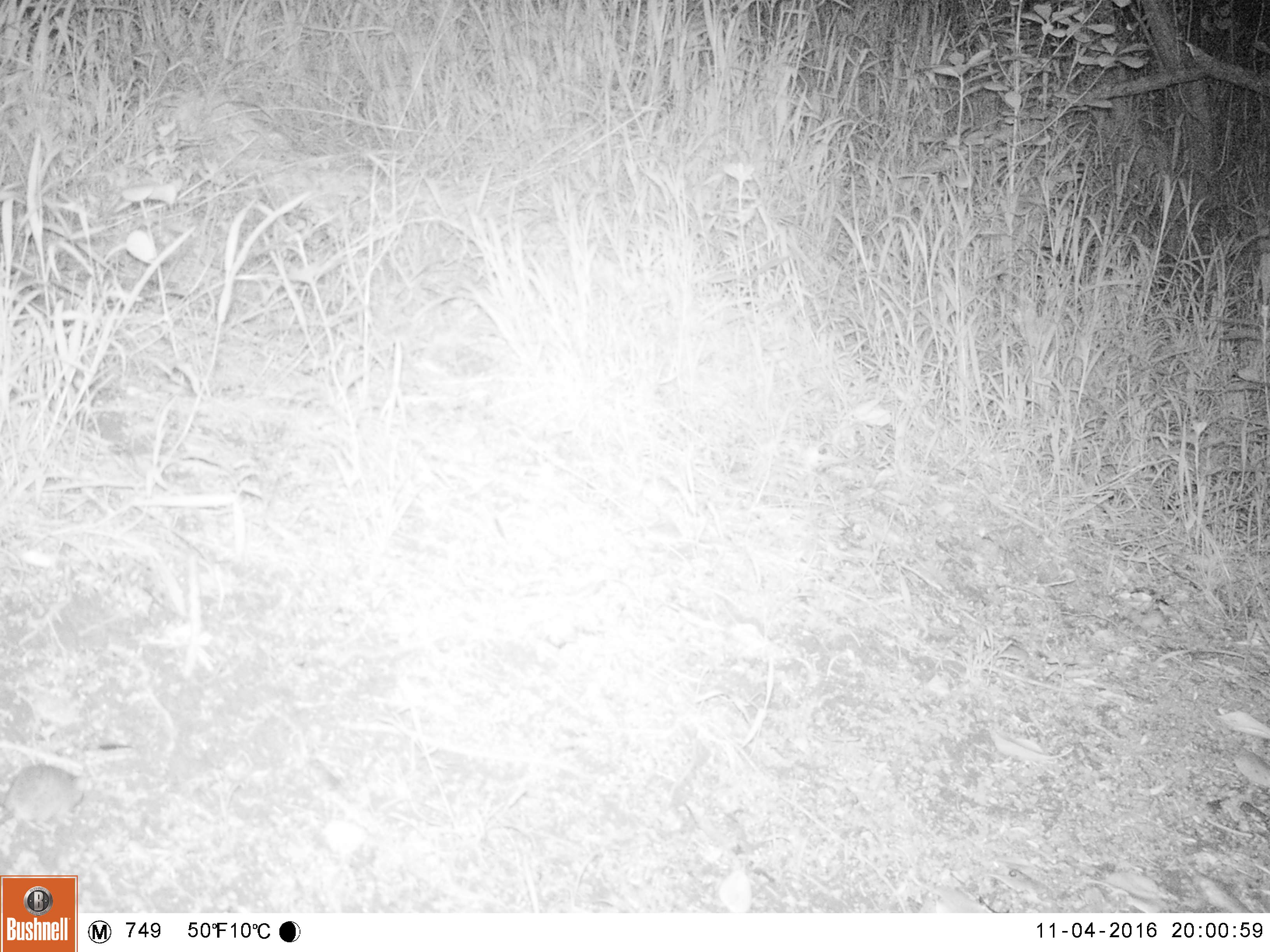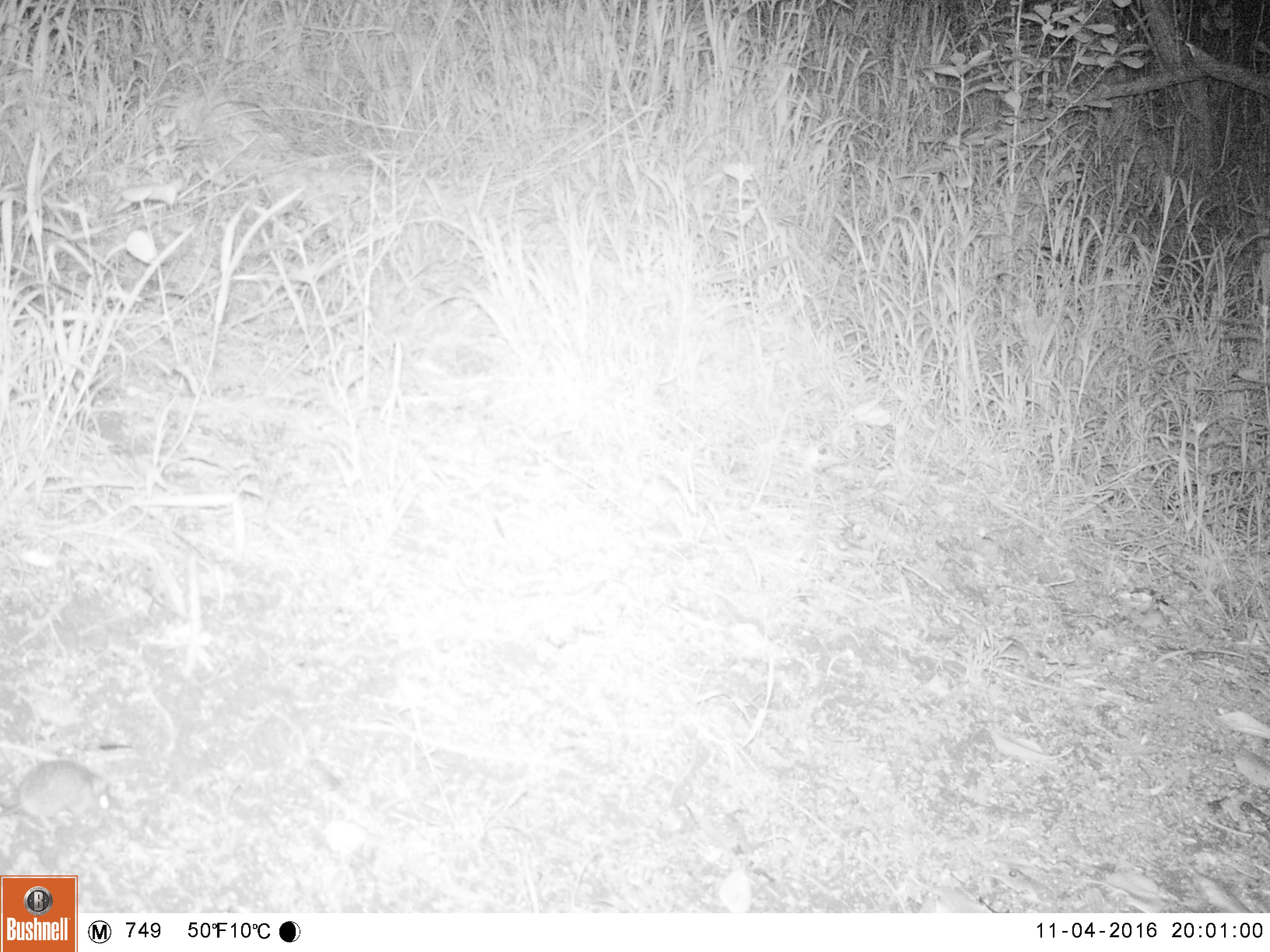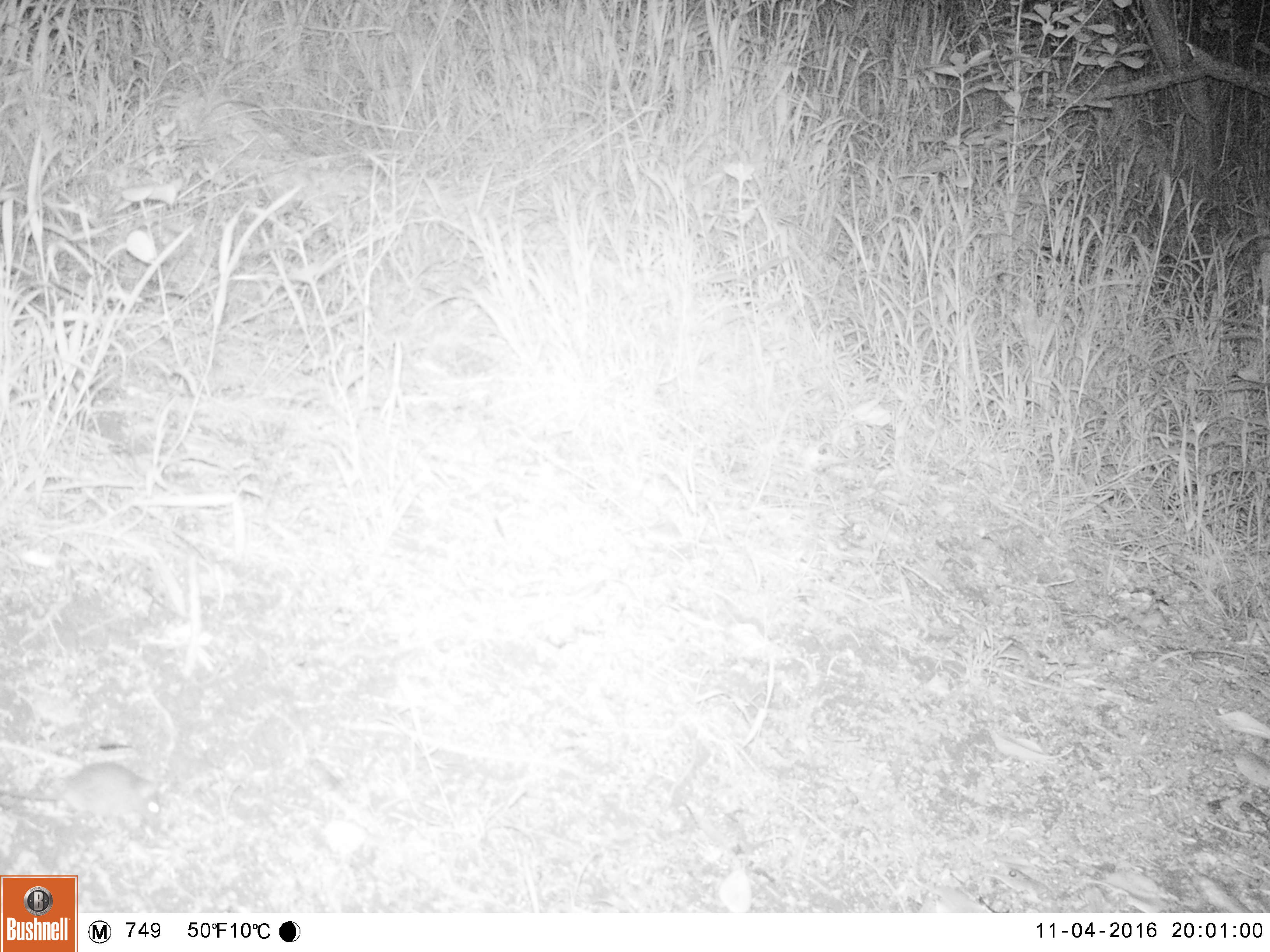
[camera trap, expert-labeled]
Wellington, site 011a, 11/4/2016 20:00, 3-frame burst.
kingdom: Animalia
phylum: Chordata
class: Mammalia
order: Rodentia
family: Muridae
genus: Mus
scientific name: Mus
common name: mouse